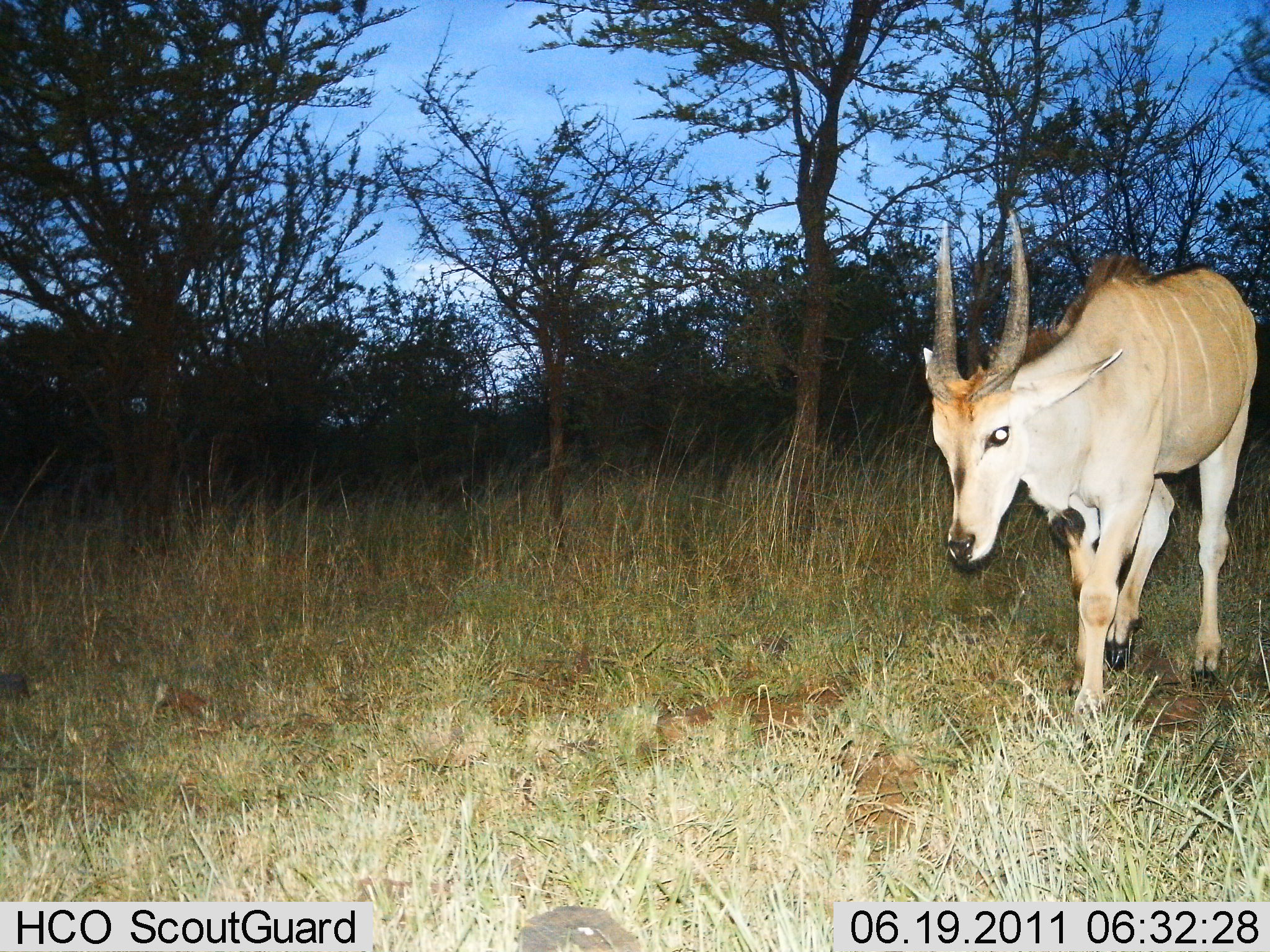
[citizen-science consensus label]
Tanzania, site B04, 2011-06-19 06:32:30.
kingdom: Animalia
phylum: Chordata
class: Mammalia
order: Artiodactyla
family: Bovidae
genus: Tragelaphus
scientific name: Tragelaphus oryx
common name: eland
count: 1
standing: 0%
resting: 0%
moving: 100%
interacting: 0%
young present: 10%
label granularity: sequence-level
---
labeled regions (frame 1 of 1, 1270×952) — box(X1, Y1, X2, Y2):
animal: box(921, 209, 1256, 731)